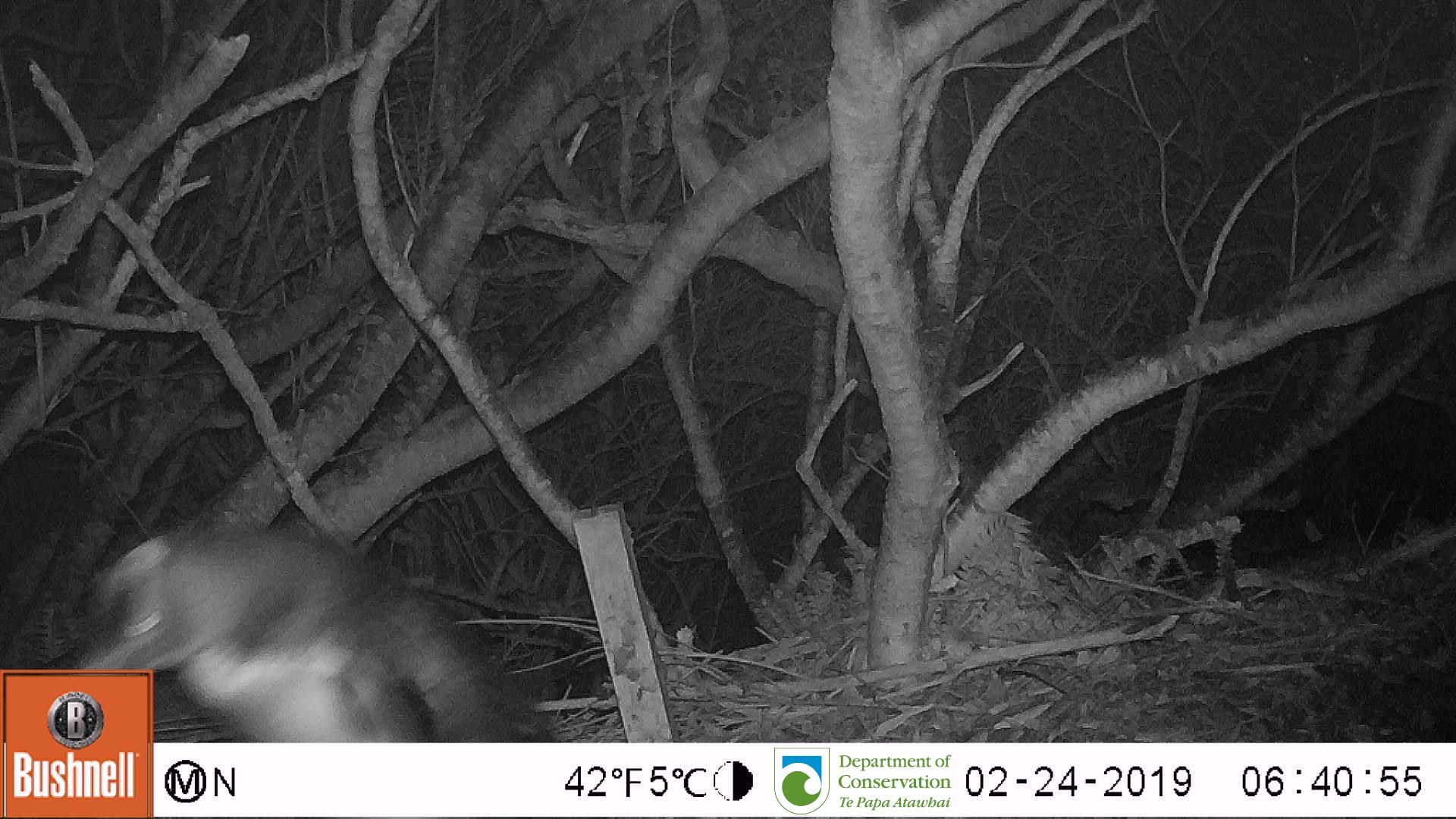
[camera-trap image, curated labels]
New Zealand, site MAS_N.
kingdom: Animalia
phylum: Chordata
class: Aves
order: Sphenisciformes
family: Spheniscidae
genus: Megadyptes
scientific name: Megadyptes antipodes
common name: yellow-eyed penguin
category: yellow eyed penguin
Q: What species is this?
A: Yellow eyed penguin (yellow-eyed penguin) (Megadyptes antipodes).